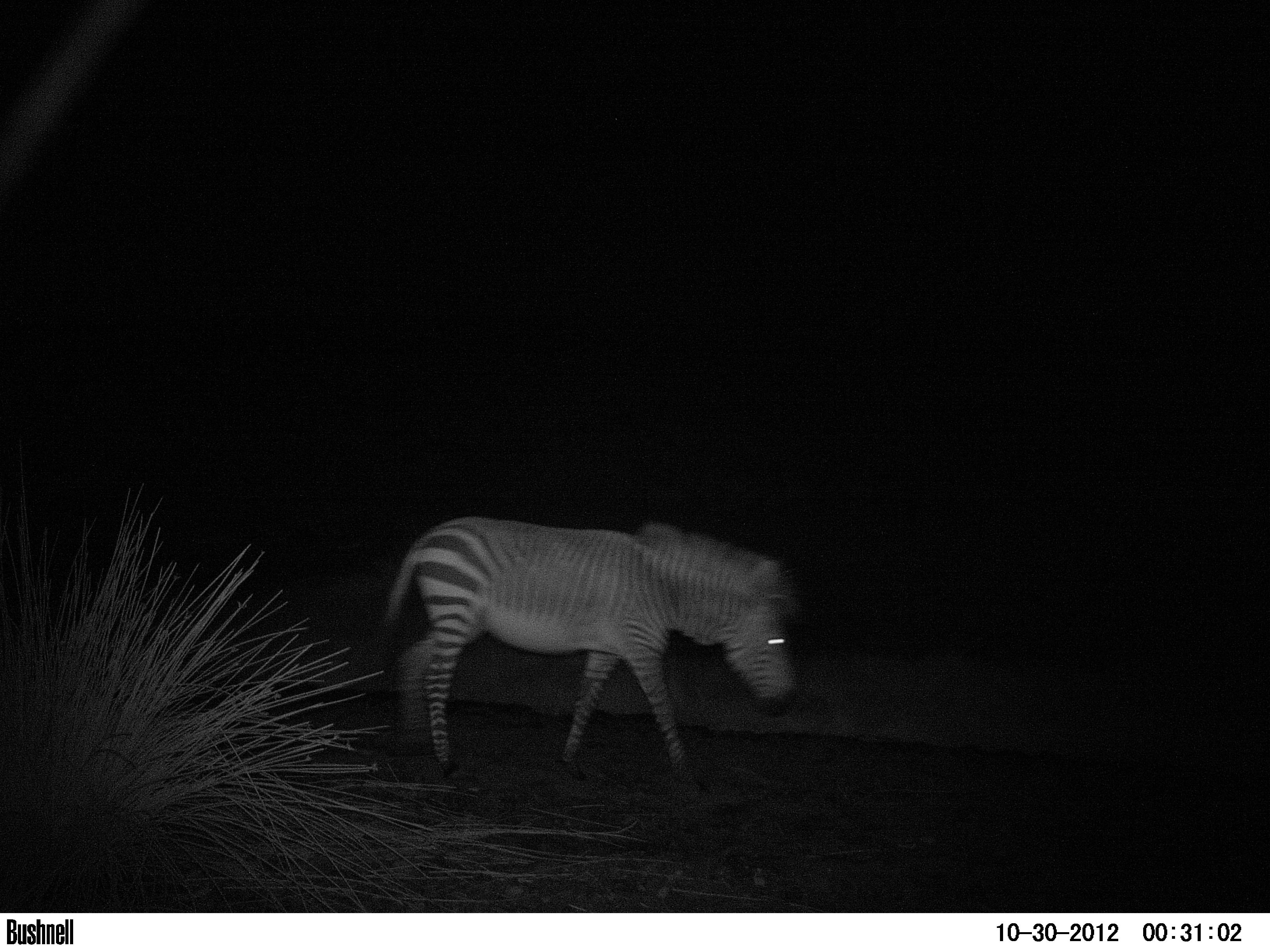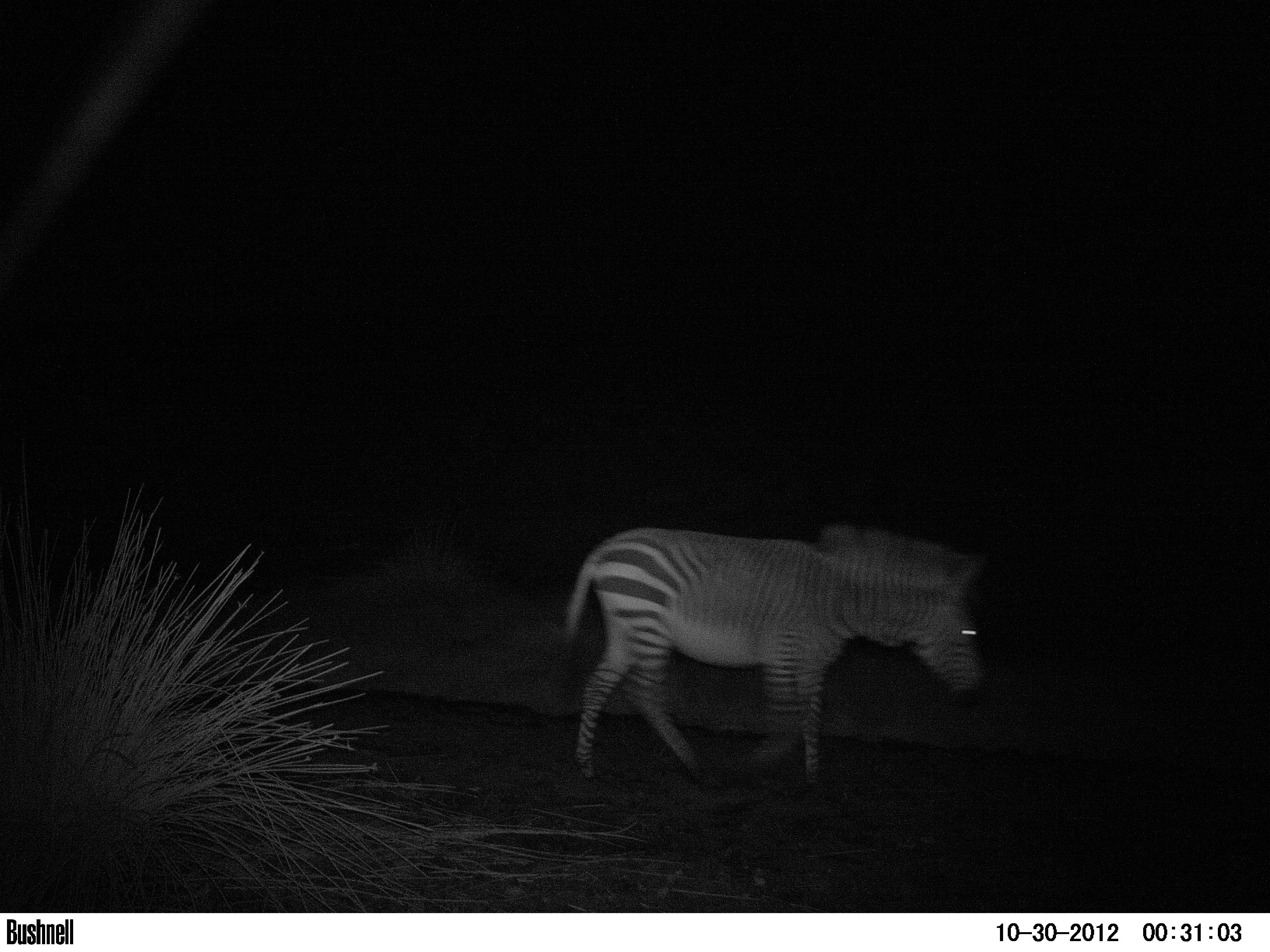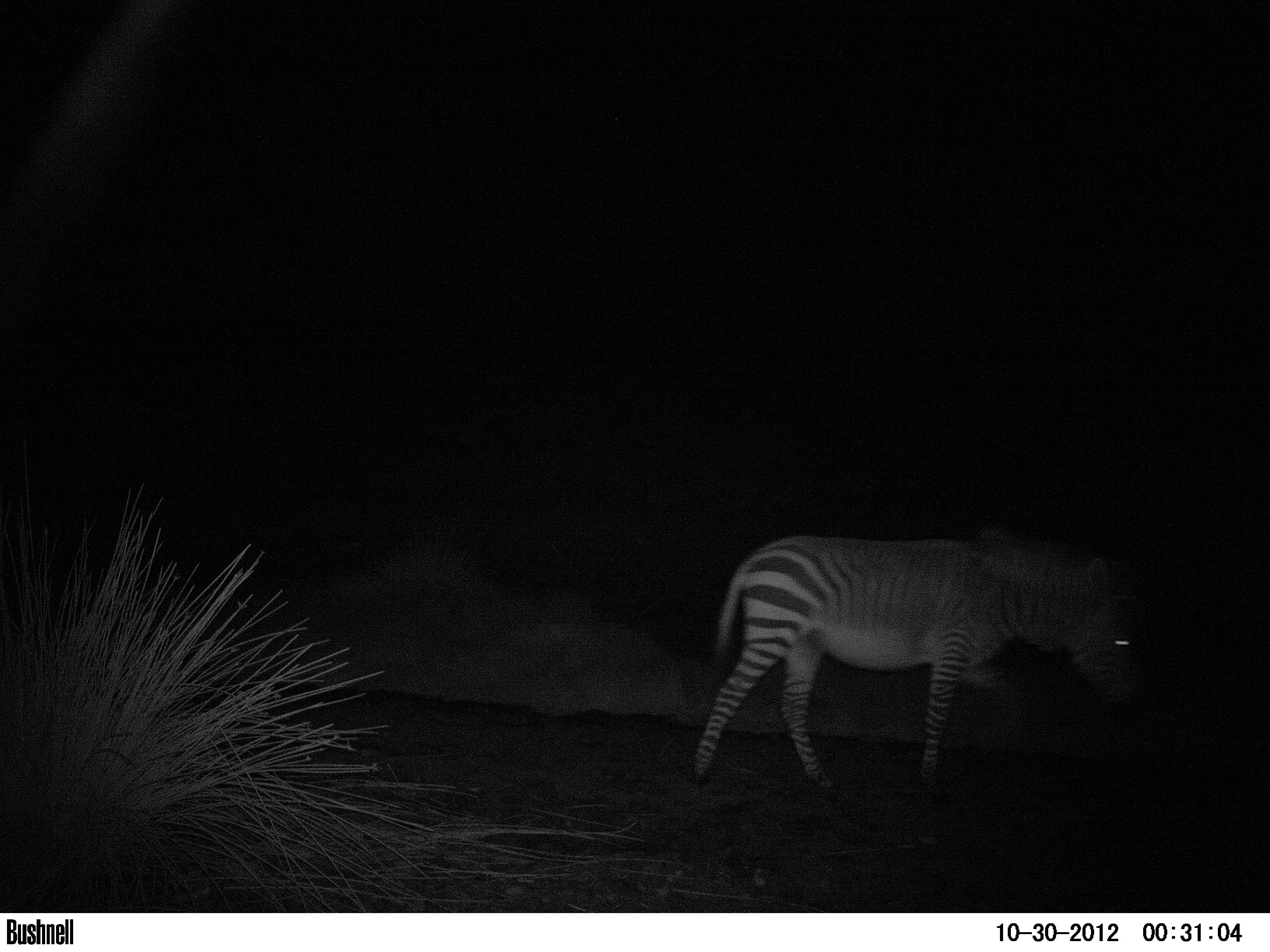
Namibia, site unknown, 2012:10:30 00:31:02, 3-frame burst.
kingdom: Animalia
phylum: Chordata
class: Mammalia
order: Perissodactyla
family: Equidae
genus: Equus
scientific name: Equus zebra hartmannae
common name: hartmann's mountain zebra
Equus zebra hartmannae (hartmann's mountain zebra).